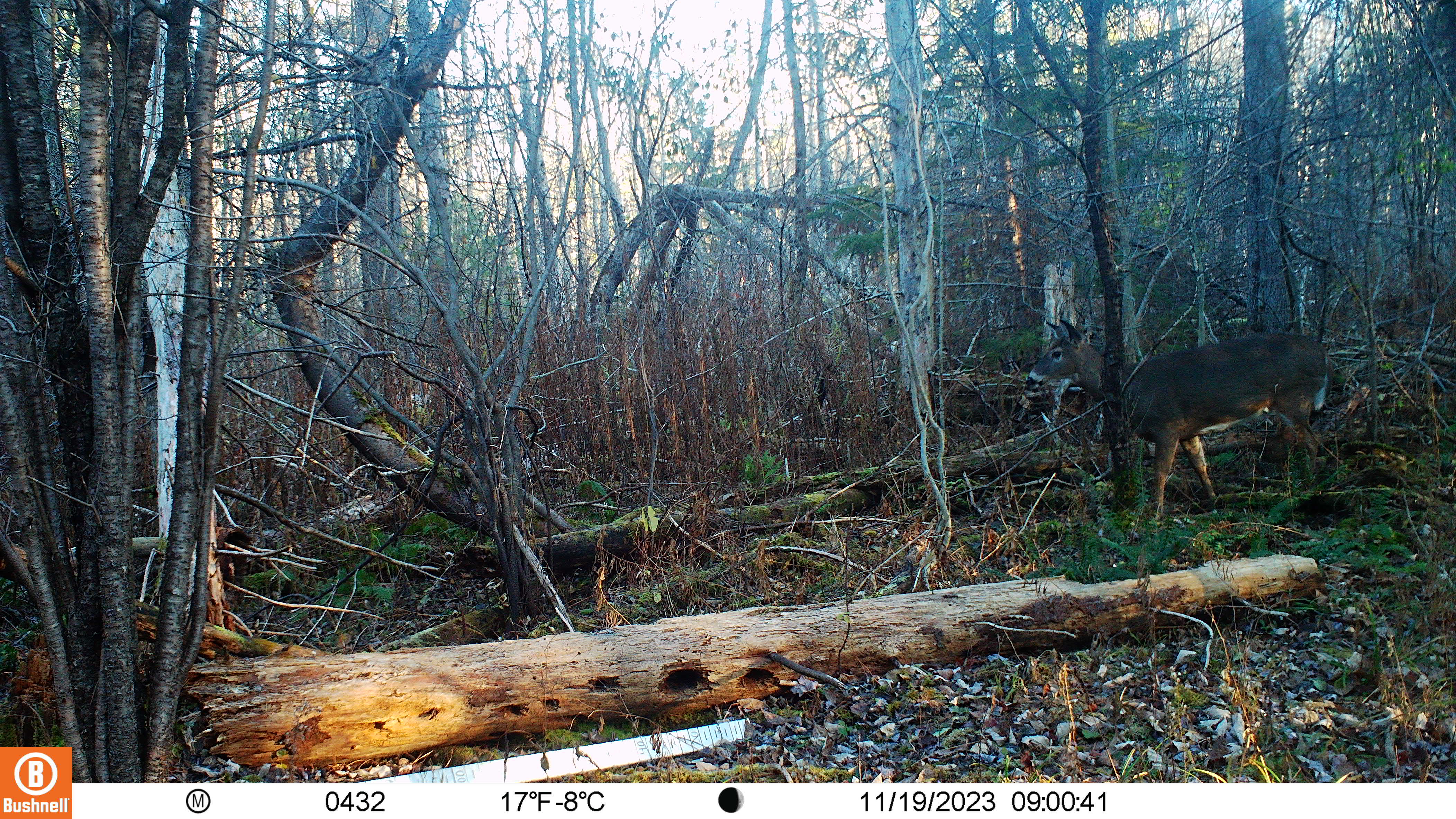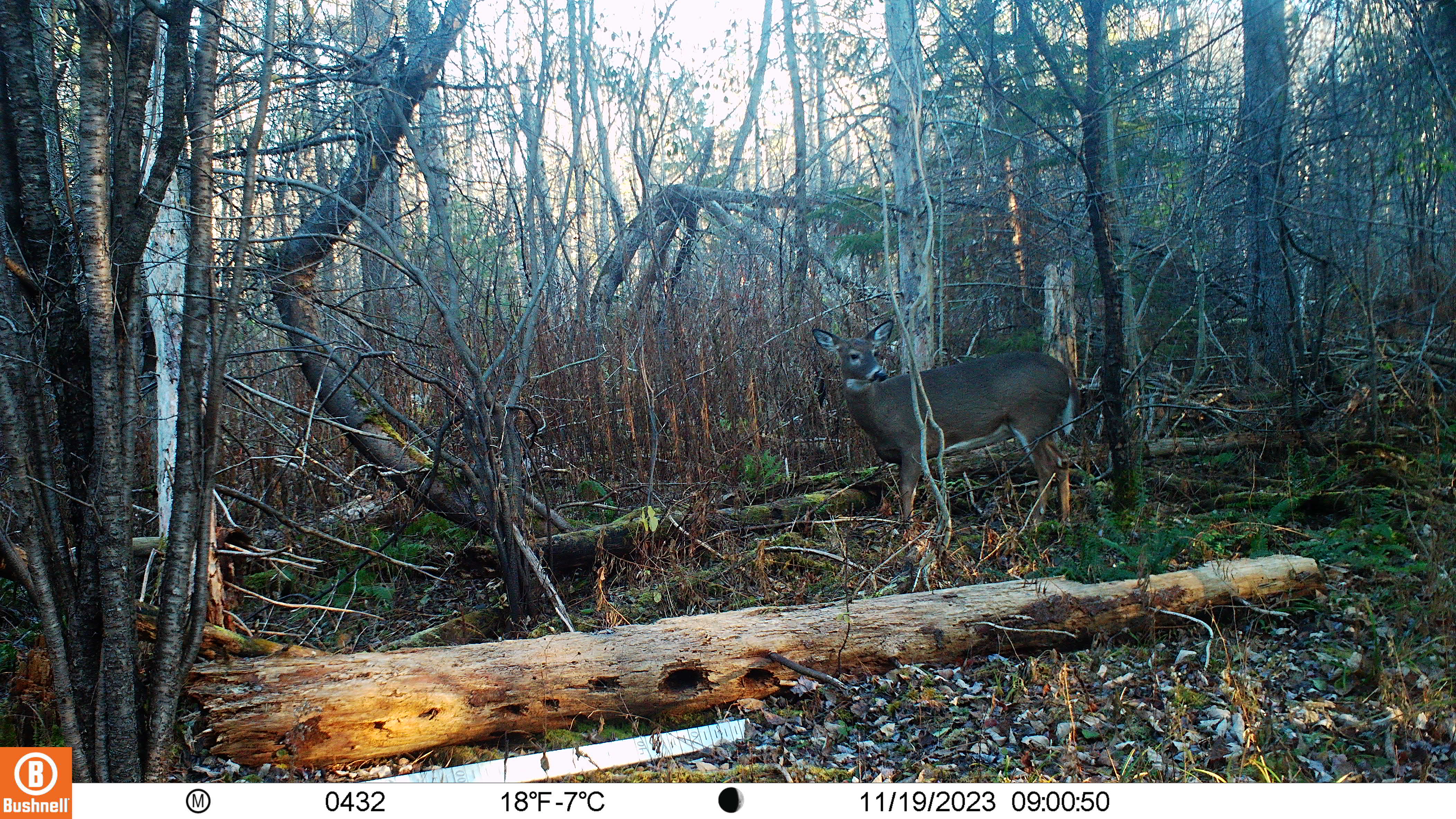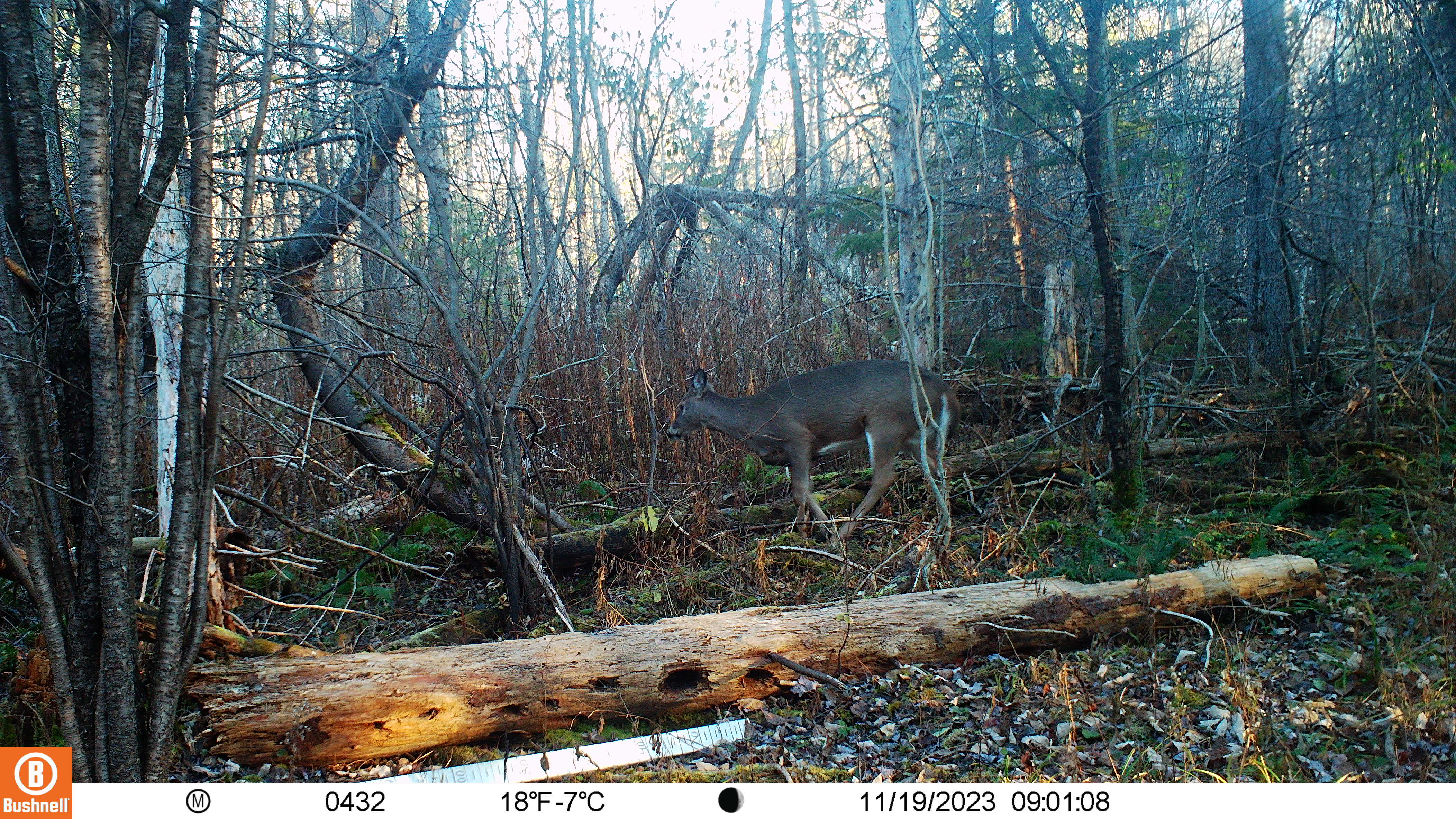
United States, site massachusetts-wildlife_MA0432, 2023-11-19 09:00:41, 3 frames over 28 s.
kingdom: Animalia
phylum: Chordata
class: Mammalia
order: Artiodactyla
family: Cervidae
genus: Odocoileus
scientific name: Odocoileus virginianus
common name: white-tailed deer